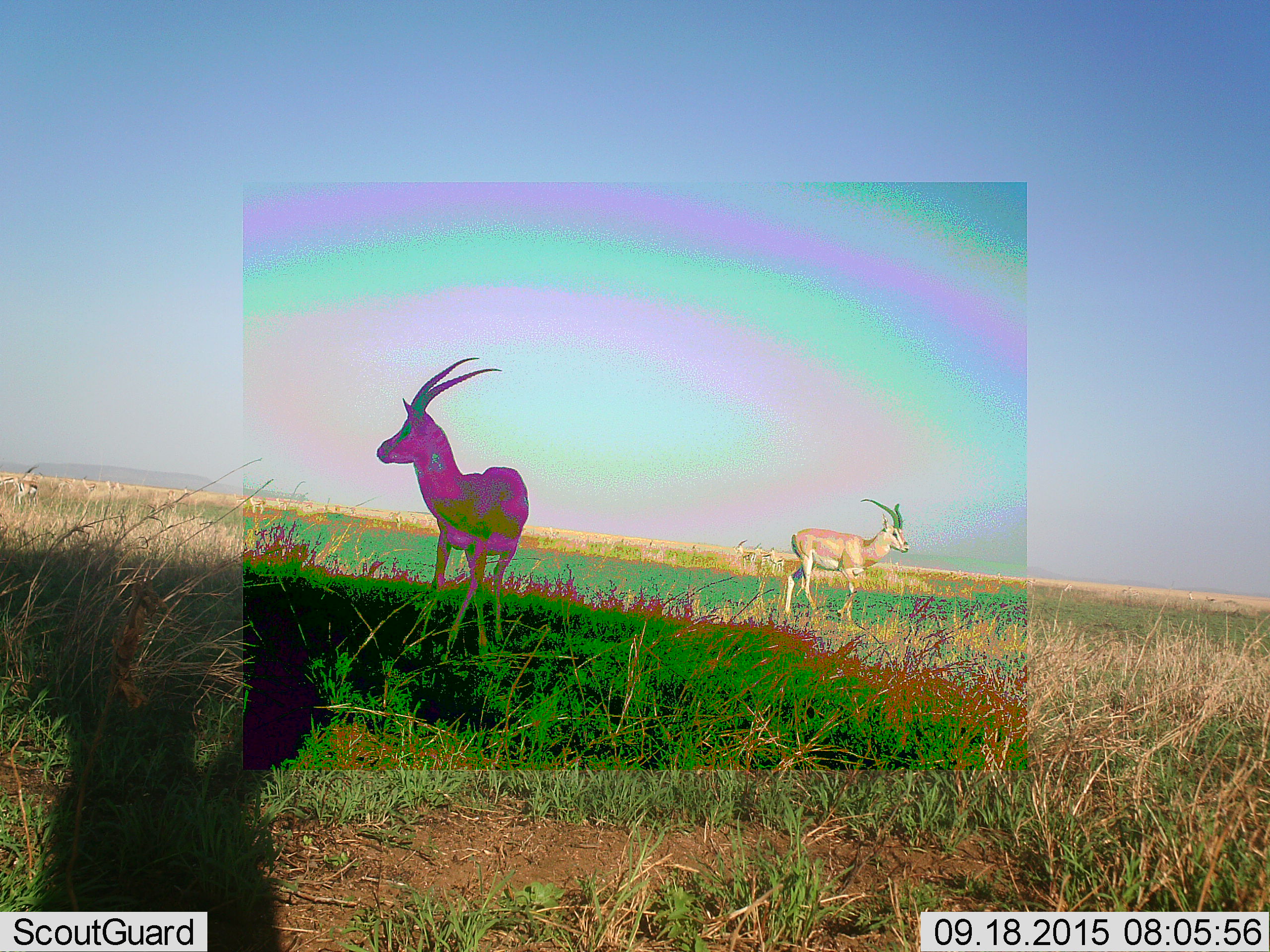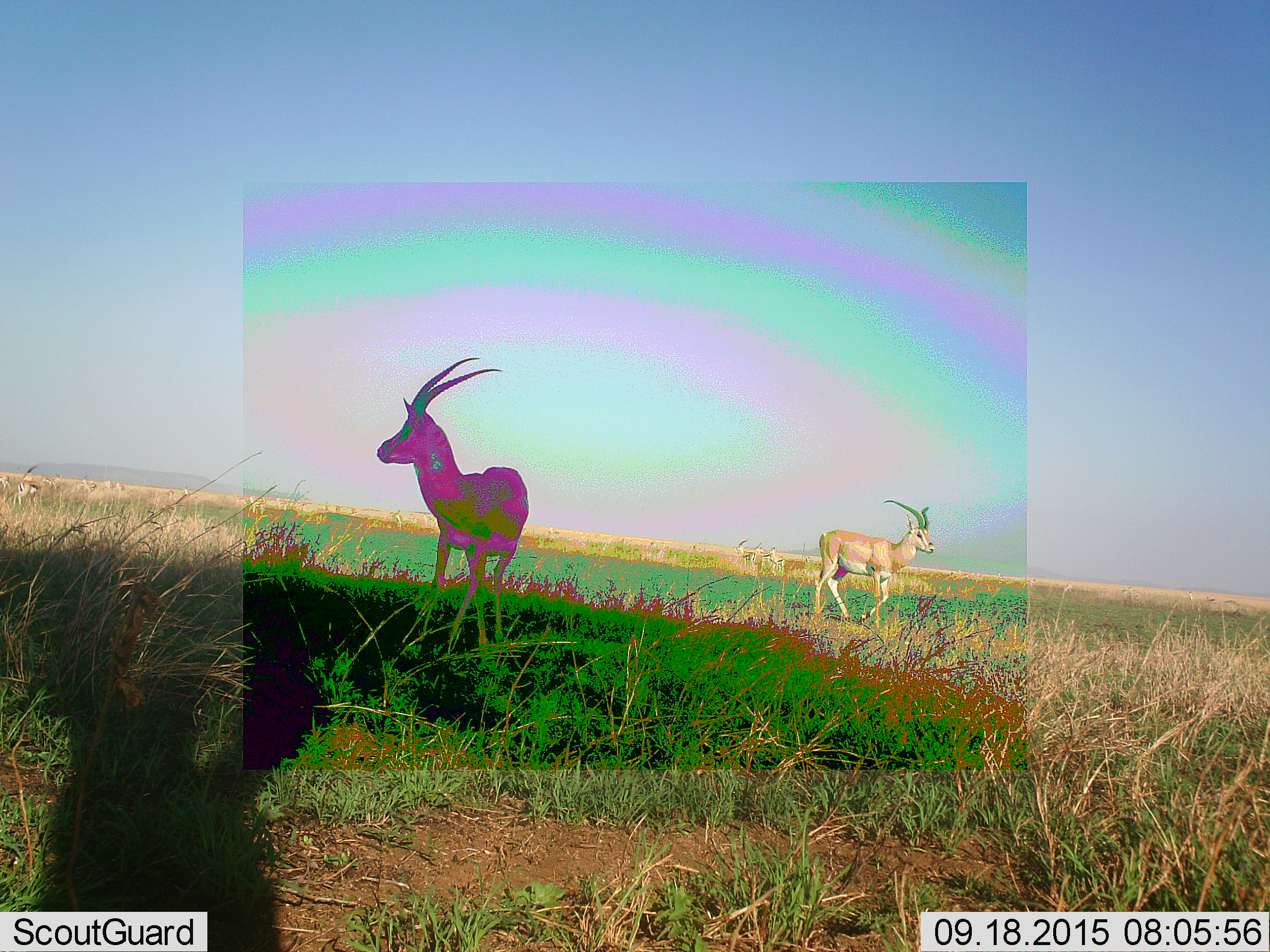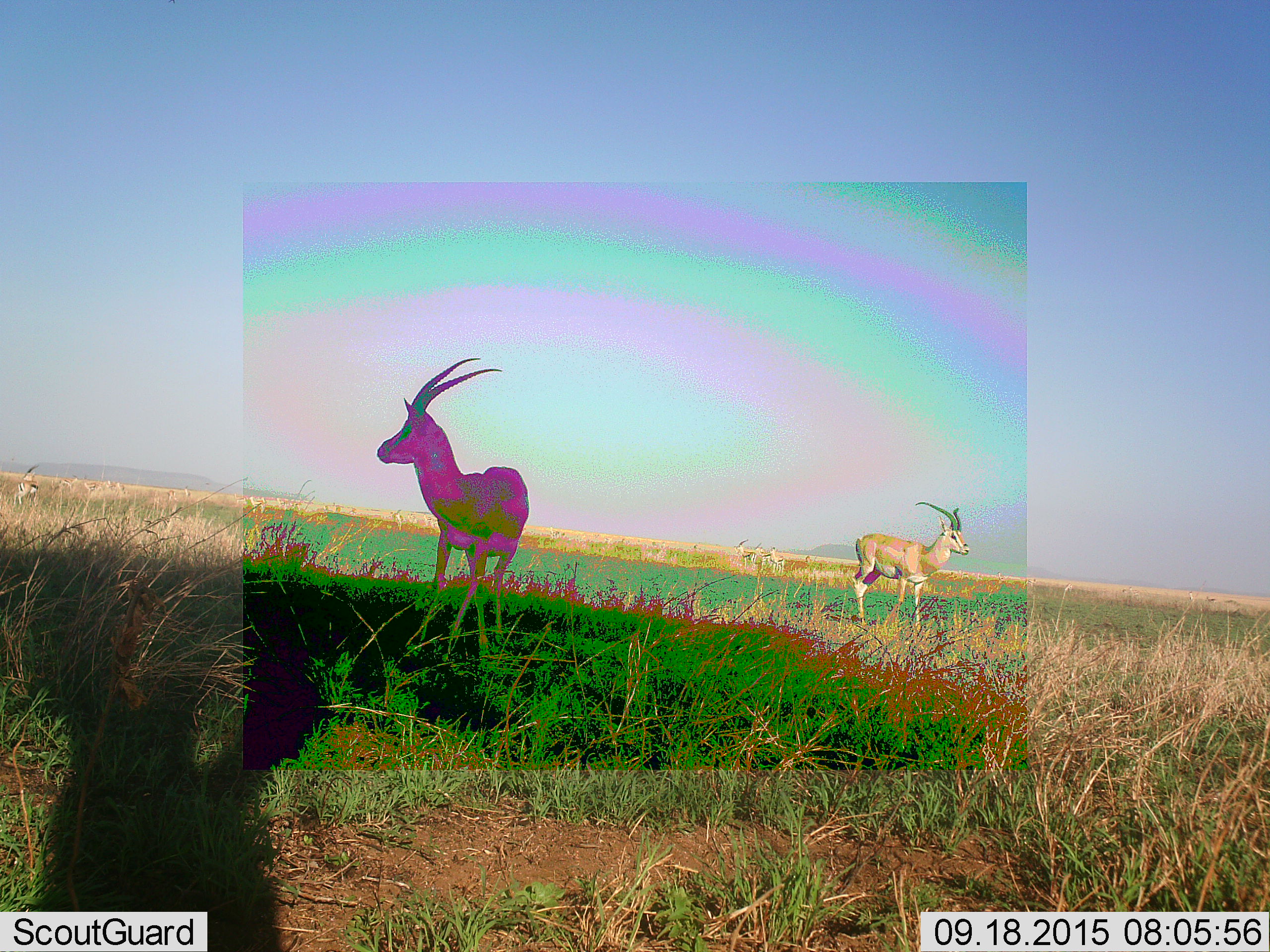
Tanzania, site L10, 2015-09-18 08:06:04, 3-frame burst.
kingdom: Animalia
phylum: Chordata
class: Mammalia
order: Artiodactyla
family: Bovidae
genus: Nanger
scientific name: Nanger granti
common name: grant's gazelle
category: gazellegrants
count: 2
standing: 100%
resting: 0%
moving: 56%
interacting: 0%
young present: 0%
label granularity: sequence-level